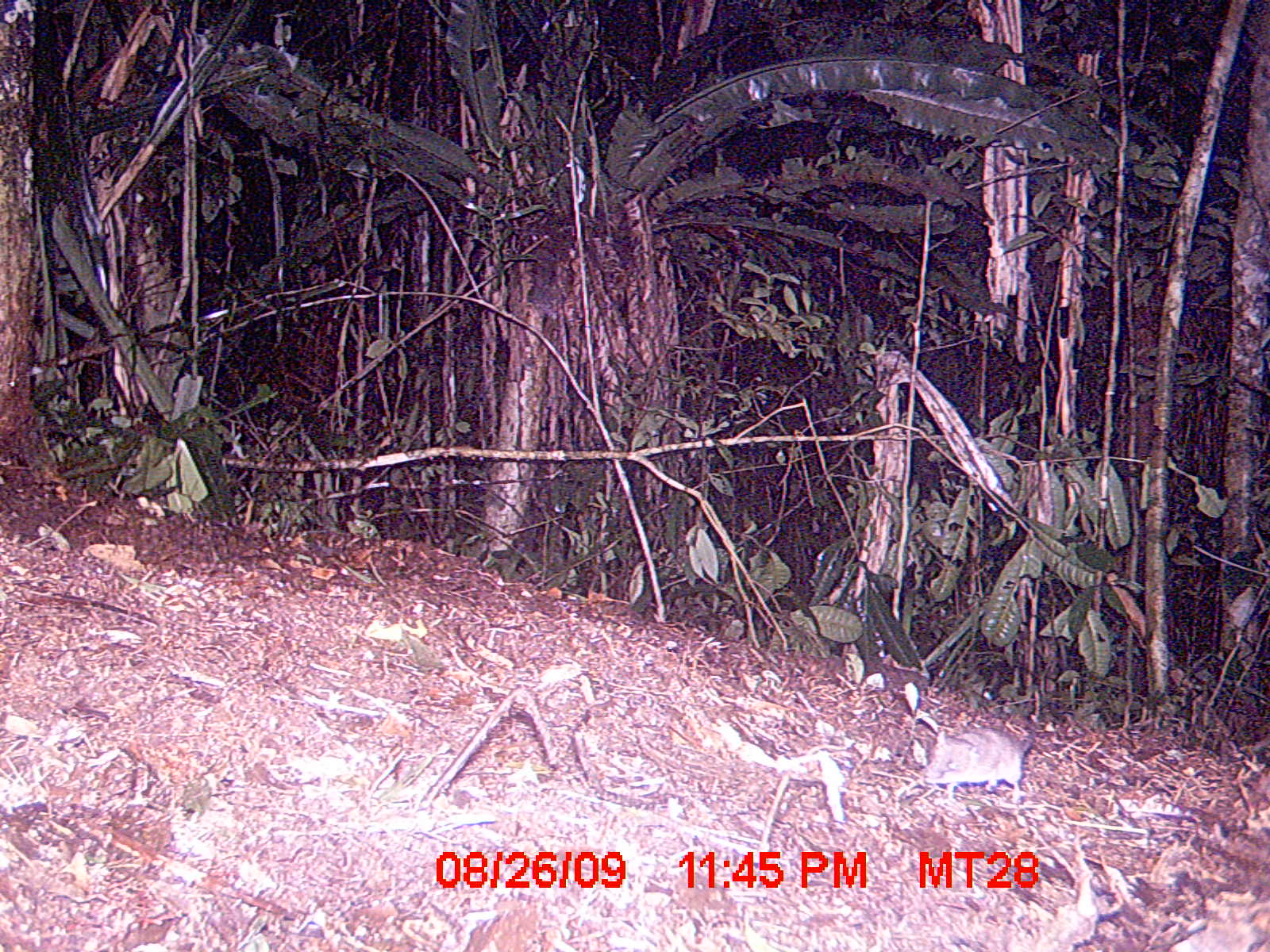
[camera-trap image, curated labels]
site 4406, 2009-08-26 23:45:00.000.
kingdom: Animalia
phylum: Chordata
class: Mammalia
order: Afrosoricida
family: Tenrecidae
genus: Microgale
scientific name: Microgale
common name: tenrecs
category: microgale sp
Microgale sp (tenrecs) (Microgale), count 1.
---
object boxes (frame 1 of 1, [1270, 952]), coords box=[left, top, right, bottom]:
microgale sp: box=[922, 725, 1035, 804]